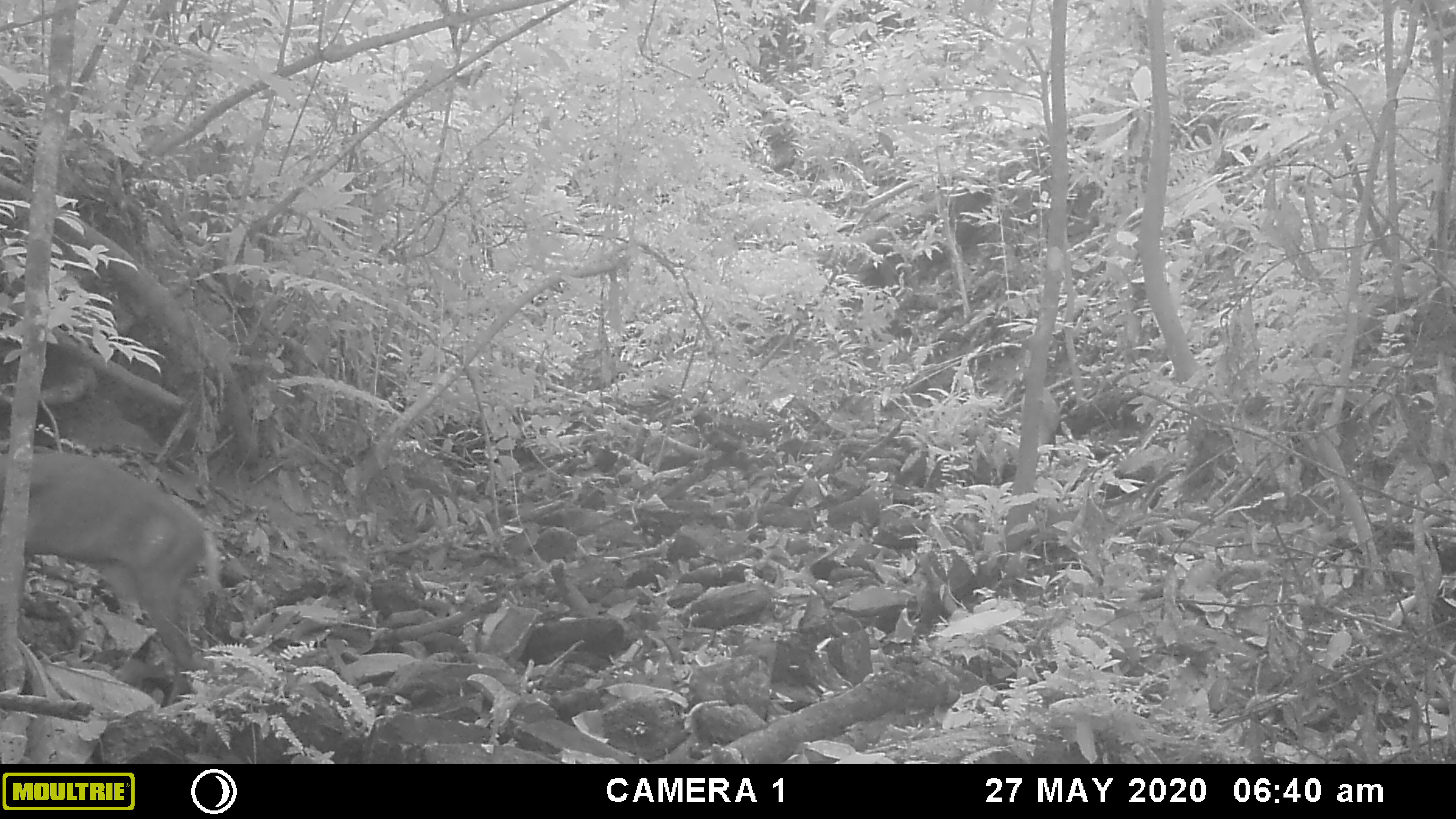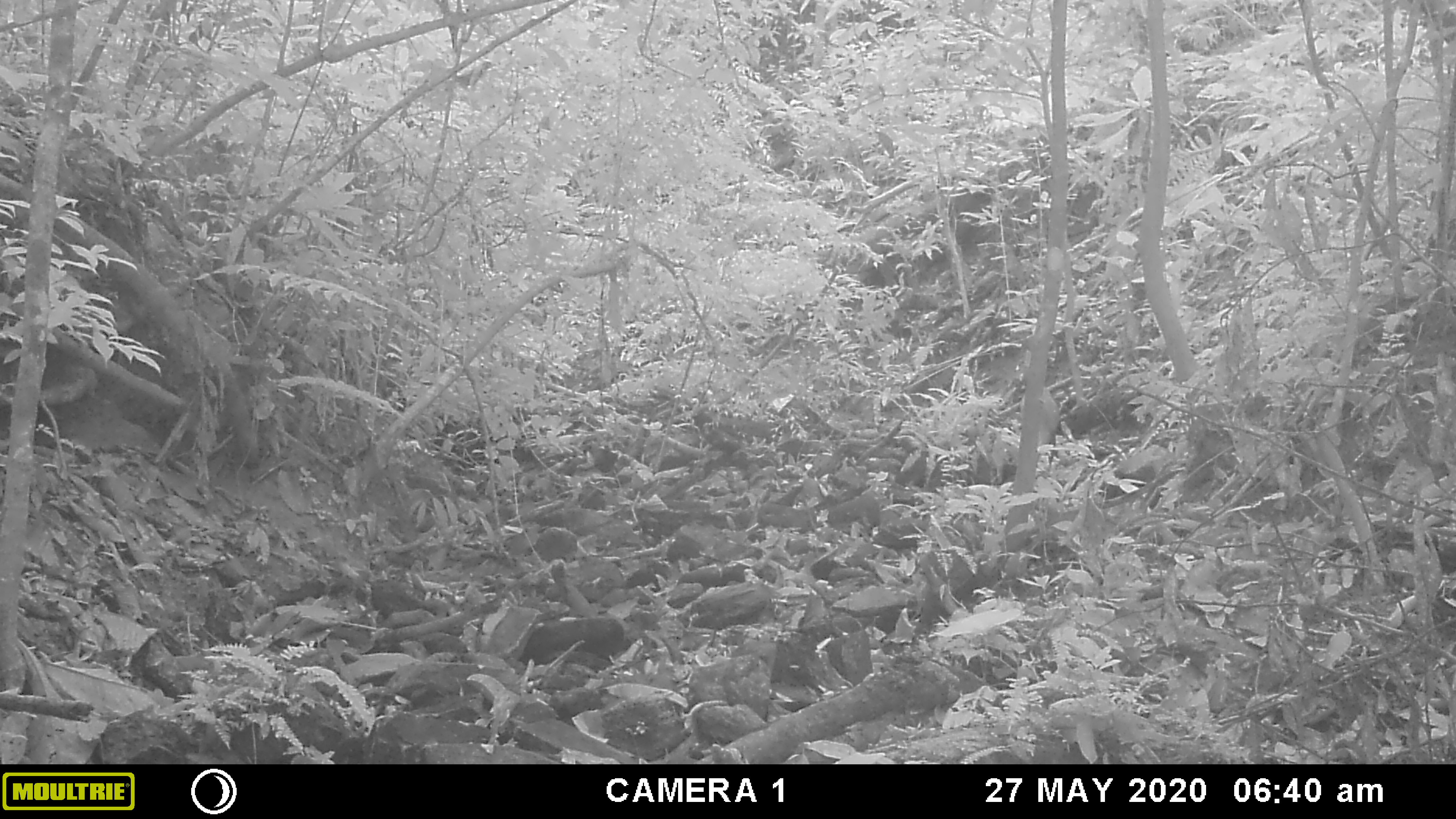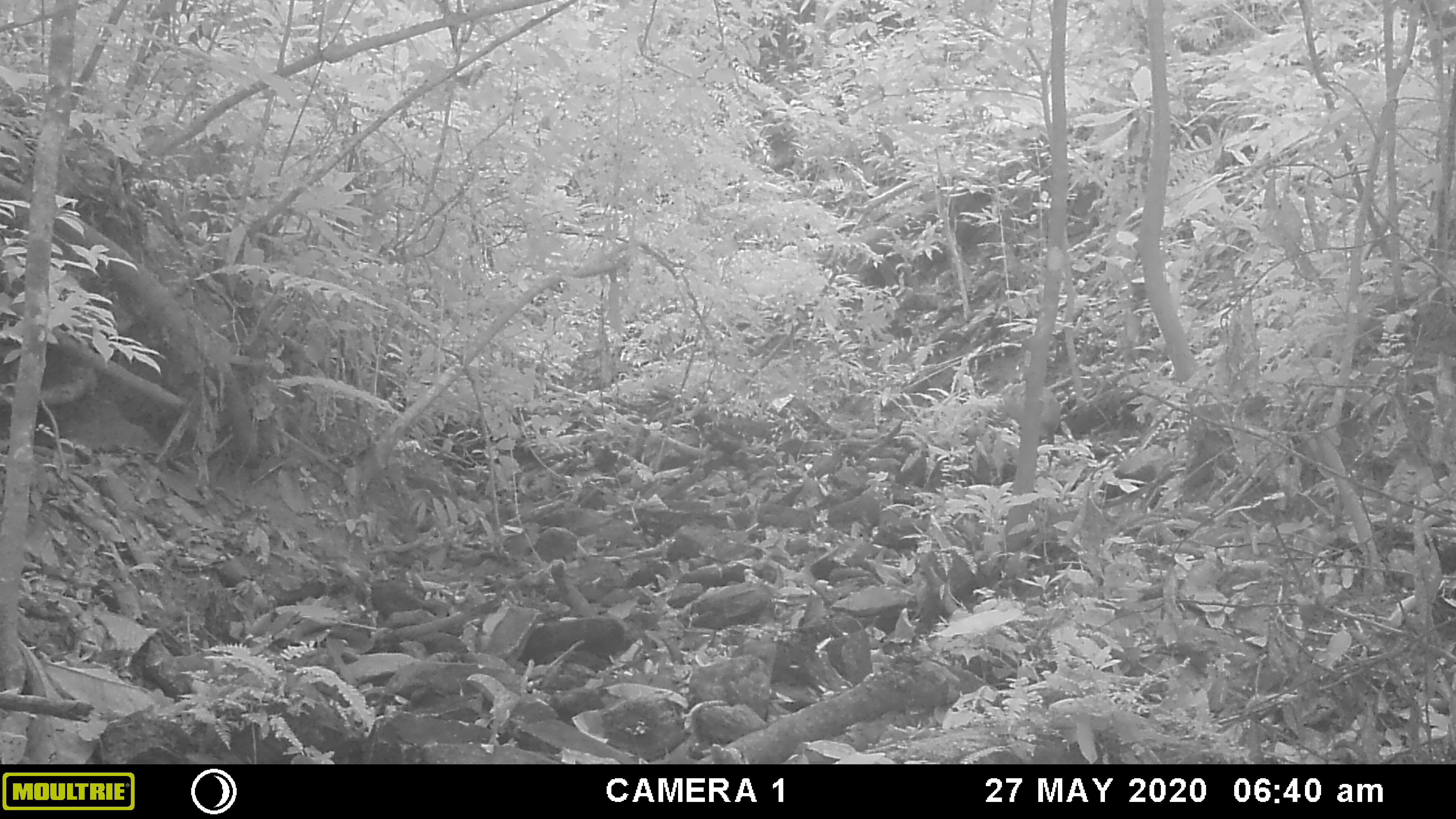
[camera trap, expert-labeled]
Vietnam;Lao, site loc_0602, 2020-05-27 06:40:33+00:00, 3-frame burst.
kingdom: Animalia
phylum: Chordata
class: Mammalia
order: Artiodactyla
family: Cervidae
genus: Muntiacus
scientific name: Muntiacus rooseveltorum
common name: roosevelt's muntjac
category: roosevelts muntjac group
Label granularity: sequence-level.